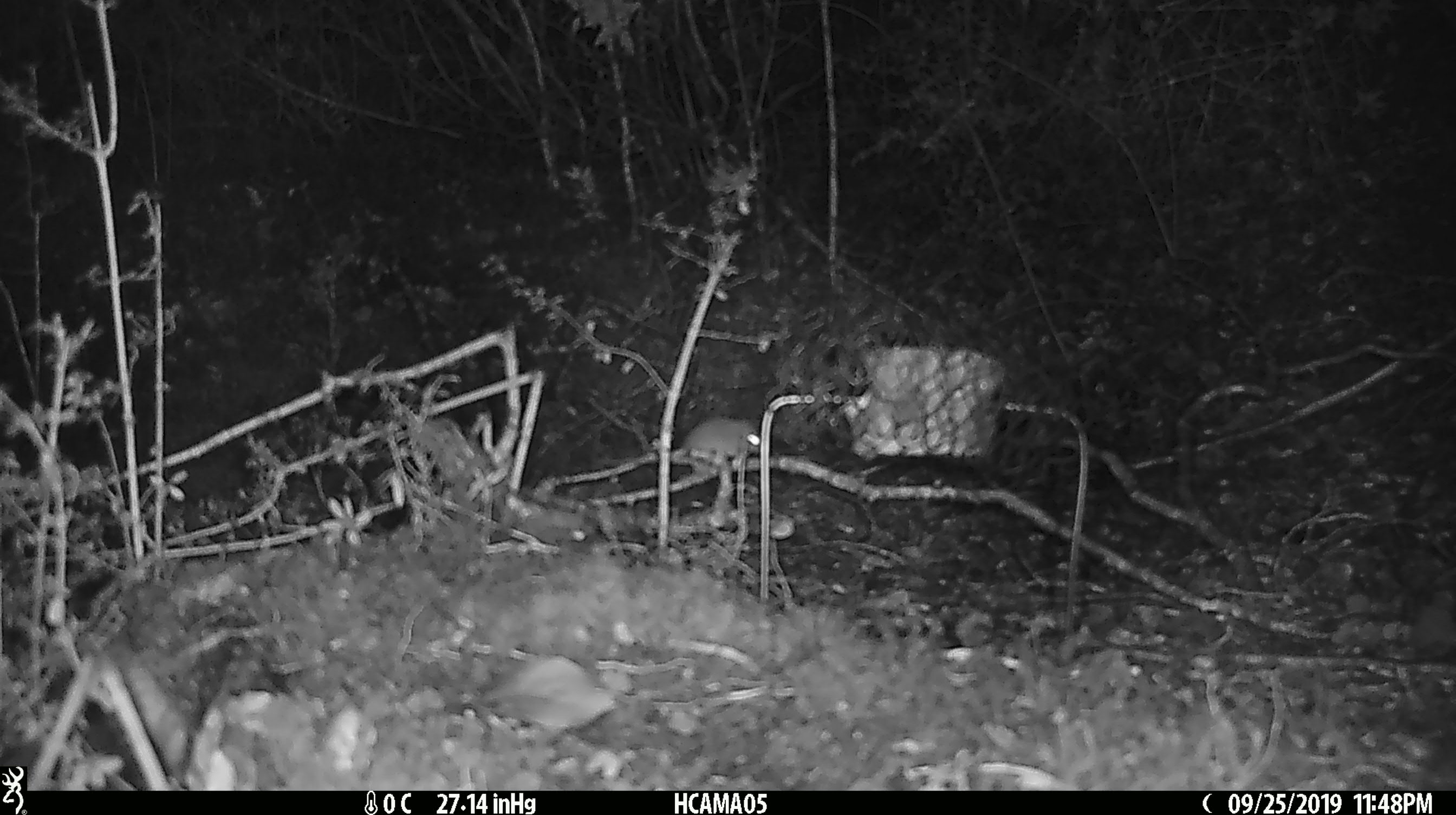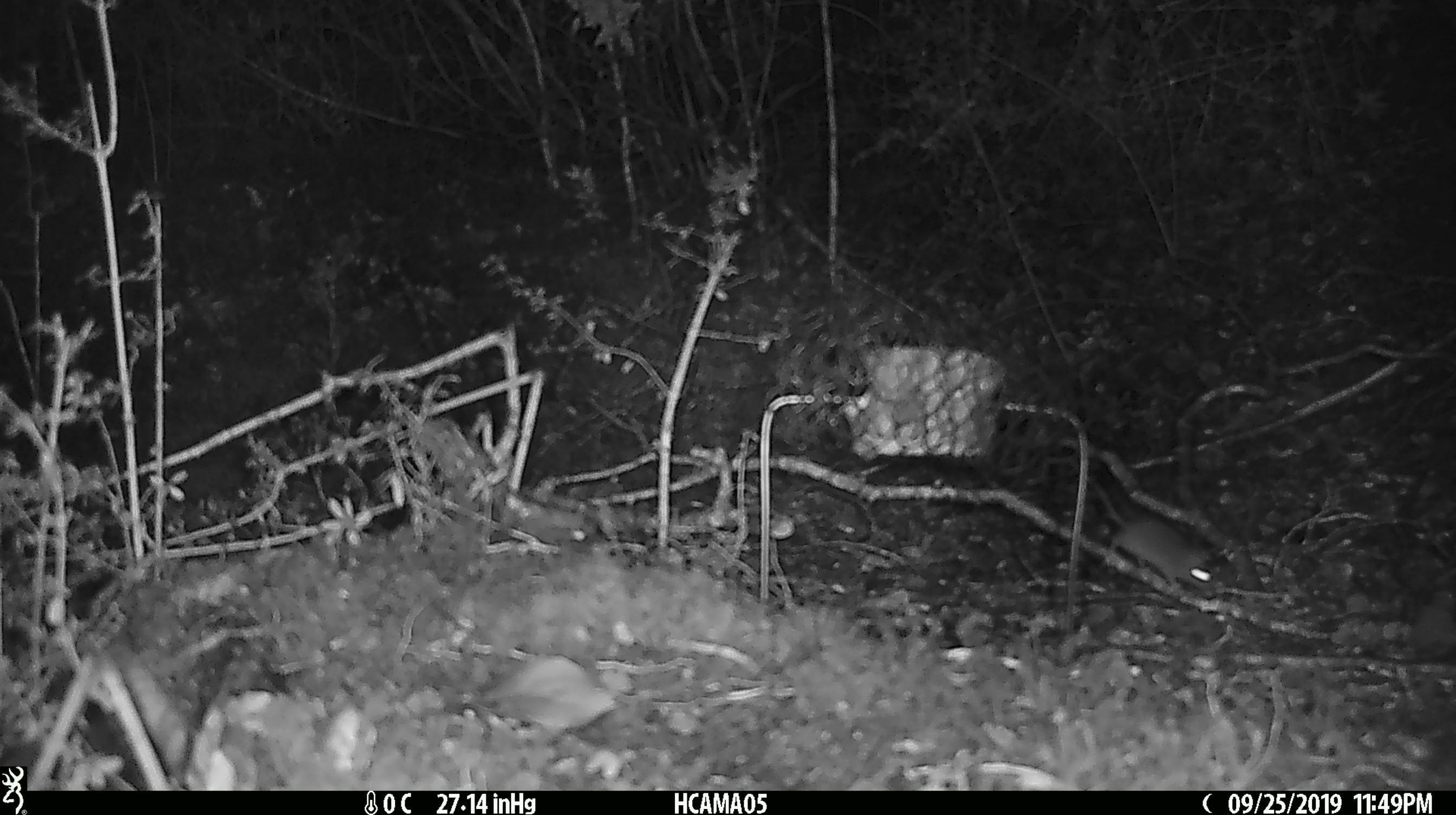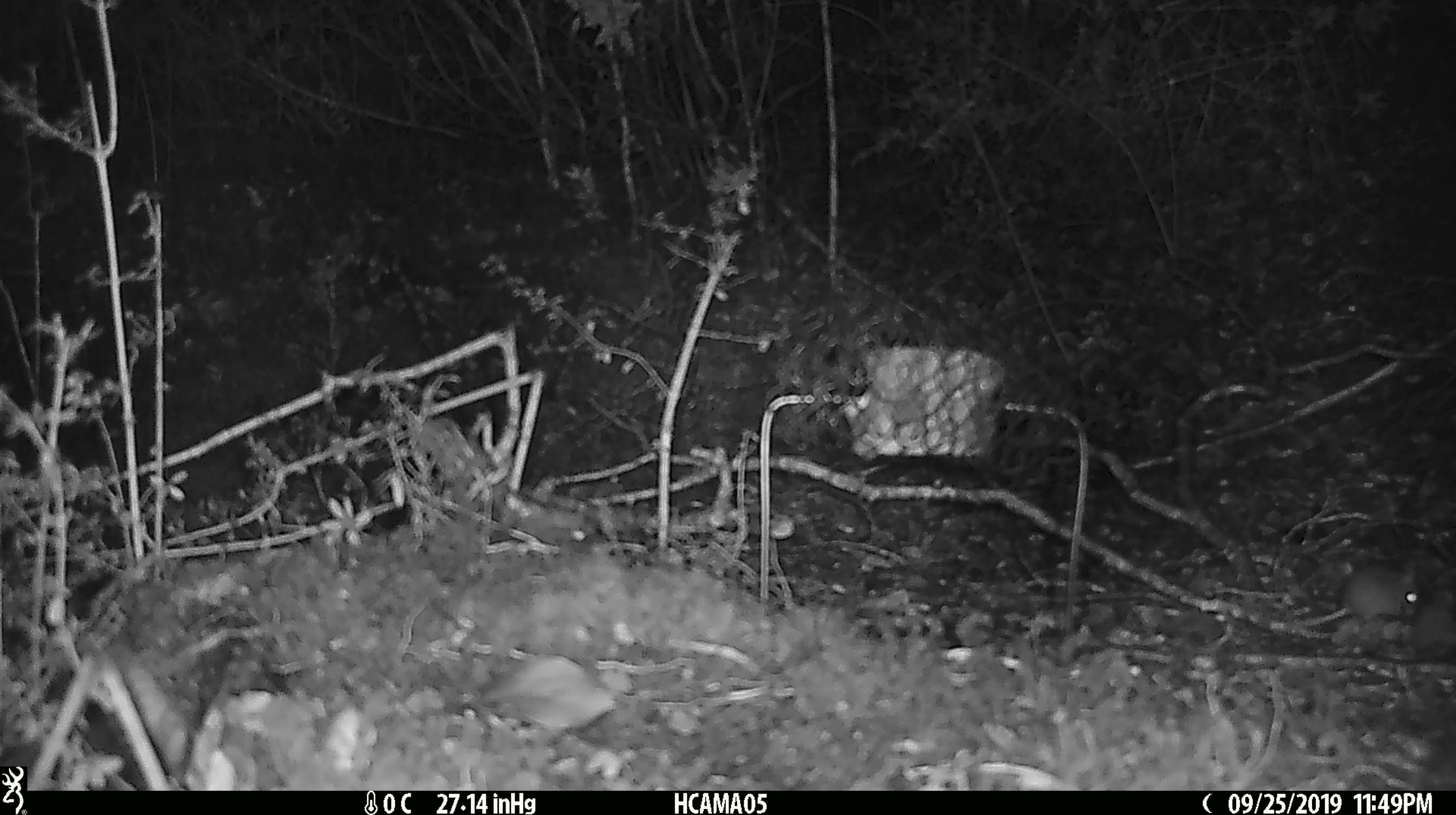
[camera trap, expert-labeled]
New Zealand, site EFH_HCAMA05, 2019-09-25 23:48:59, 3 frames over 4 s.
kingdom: Animalia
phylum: Chordata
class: Mammalia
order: Rodentia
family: Muridae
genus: Mus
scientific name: Mus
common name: mouse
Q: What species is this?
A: Mouse (Mus).